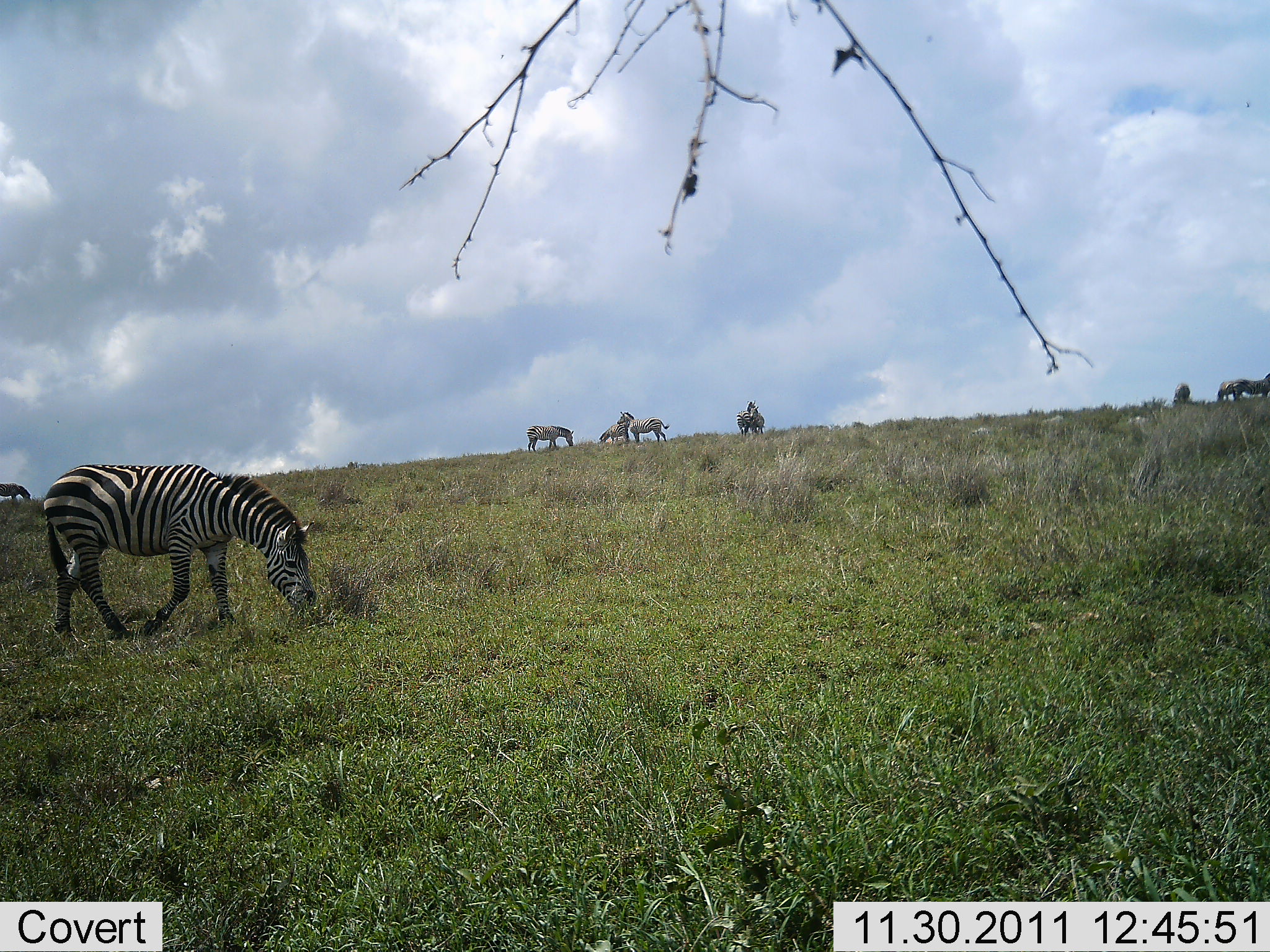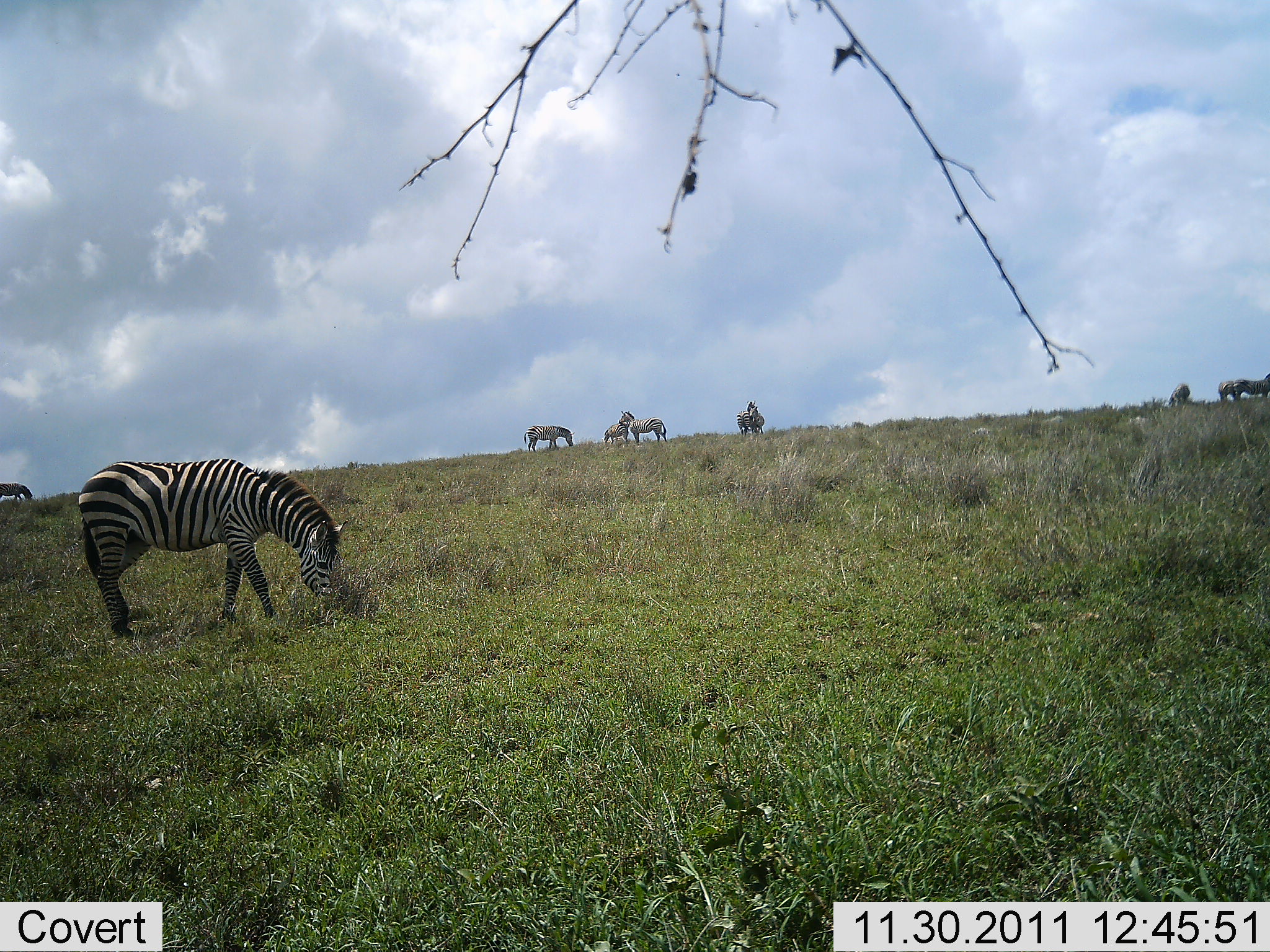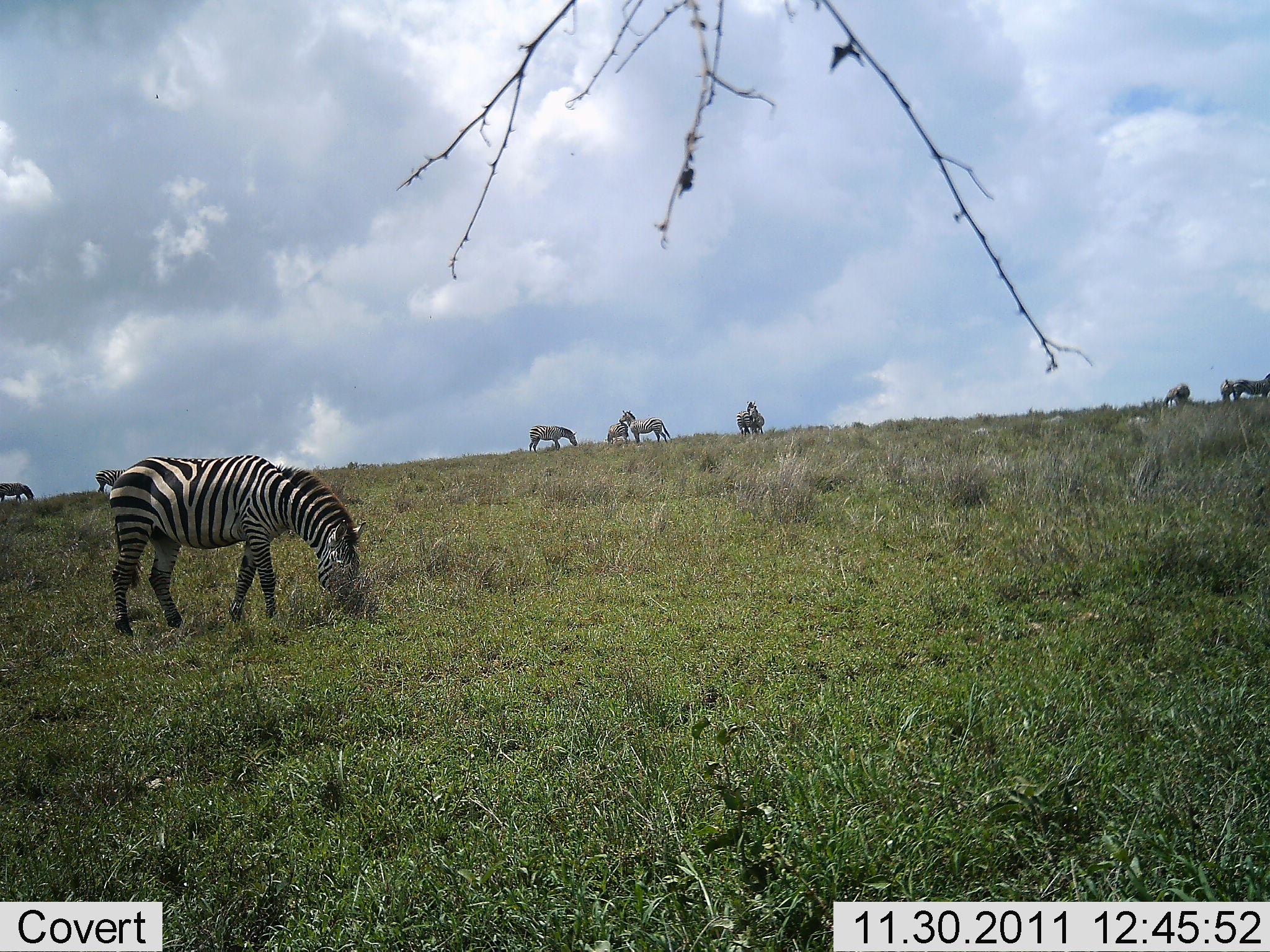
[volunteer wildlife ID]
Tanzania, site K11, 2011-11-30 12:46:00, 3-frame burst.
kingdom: Animalia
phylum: Chordata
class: Mammalia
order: Perissodactyla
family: Equidae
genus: Equus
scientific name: Equus quagga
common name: plains zebra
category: zebra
Zebra (plains zebra) (Equus quagga), count 8. Behavior (volunteer vote fractions): standing 38%, resting 0%, moving 31%, interacting 0%. Young present (vote fraction): 0%. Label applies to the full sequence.